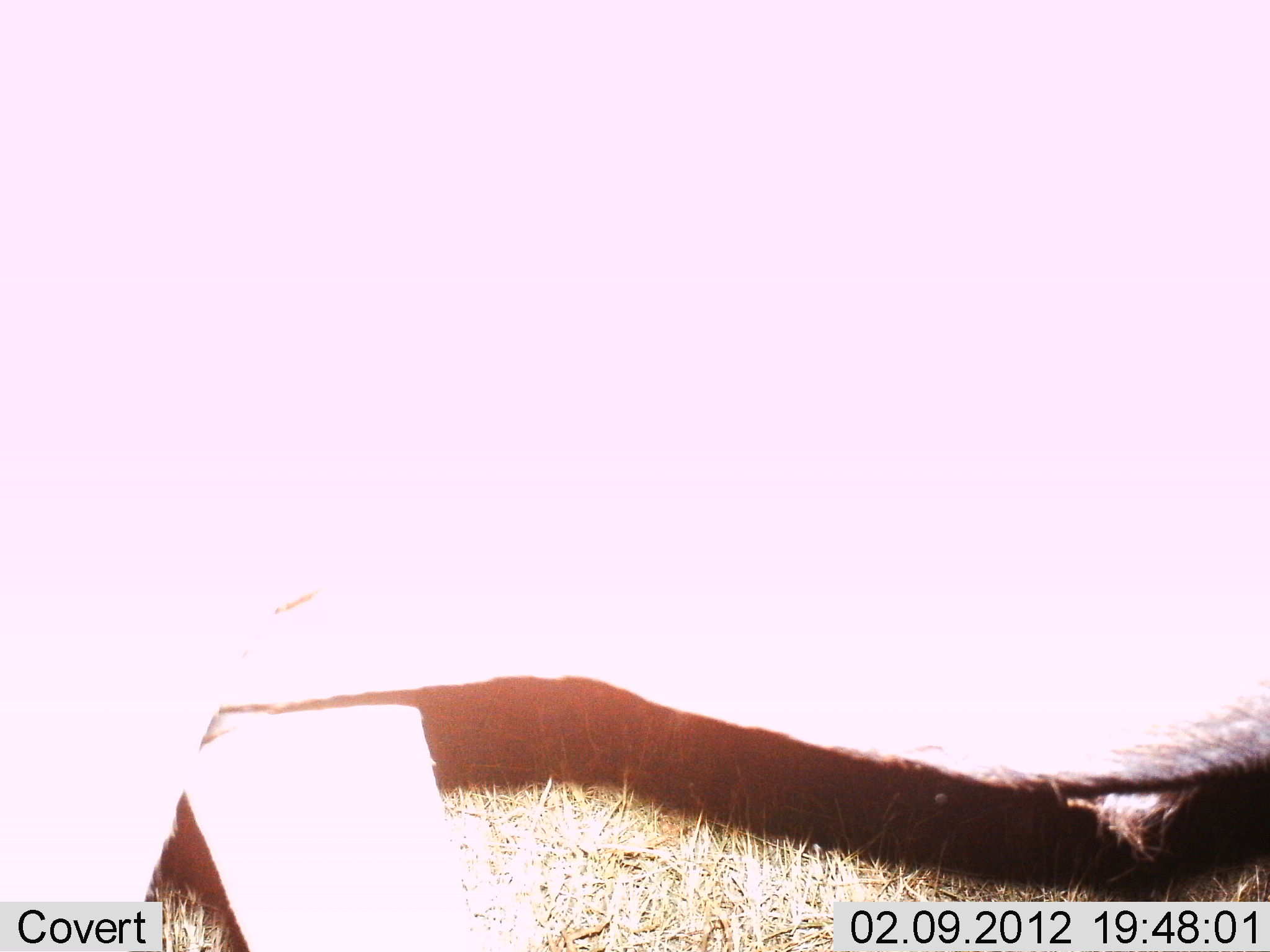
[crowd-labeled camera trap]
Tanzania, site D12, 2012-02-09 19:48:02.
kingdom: Animalia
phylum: Chordata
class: Mammalia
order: Artiodactyla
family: Bovidae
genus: Connochaetes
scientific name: Connochaetes taurinus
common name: blue wildebeest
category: wildebeest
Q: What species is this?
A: Wildebeest (blue wildebeest) (Connochaetes taurinus).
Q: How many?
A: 1.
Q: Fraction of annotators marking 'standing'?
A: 90%.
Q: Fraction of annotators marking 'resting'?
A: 0%.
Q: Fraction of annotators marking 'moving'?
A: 10%.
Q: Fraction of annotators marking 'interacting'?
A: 0%.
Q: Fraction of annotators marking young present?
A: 0%.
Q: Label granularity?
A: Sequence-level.